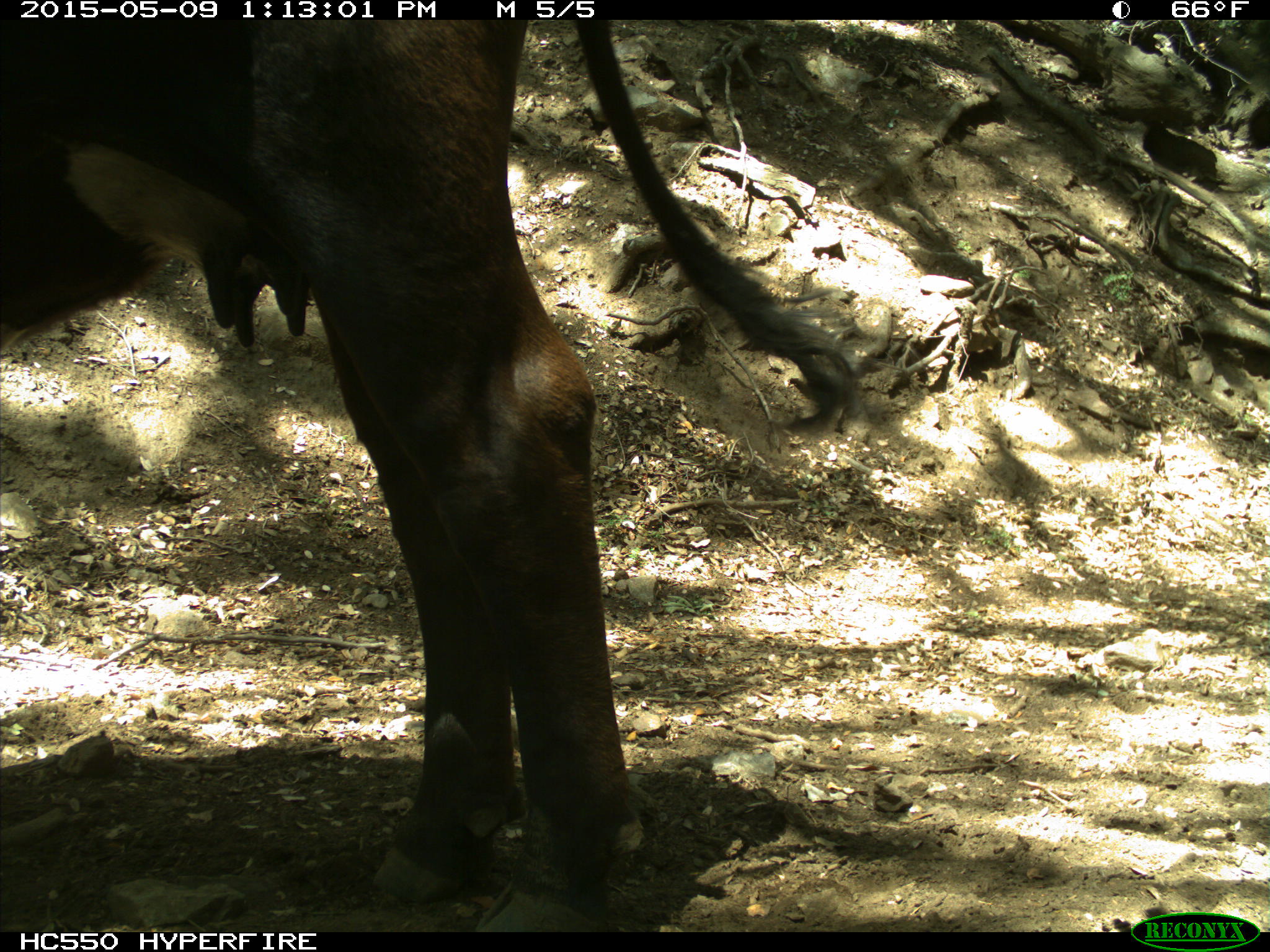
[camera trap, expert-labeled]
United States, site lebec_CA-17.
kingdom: Animalia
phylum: Chordata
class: Mammalia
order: Artiodactyla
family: Bovidae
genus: Bos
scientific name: Bos taurus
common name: domestic cow